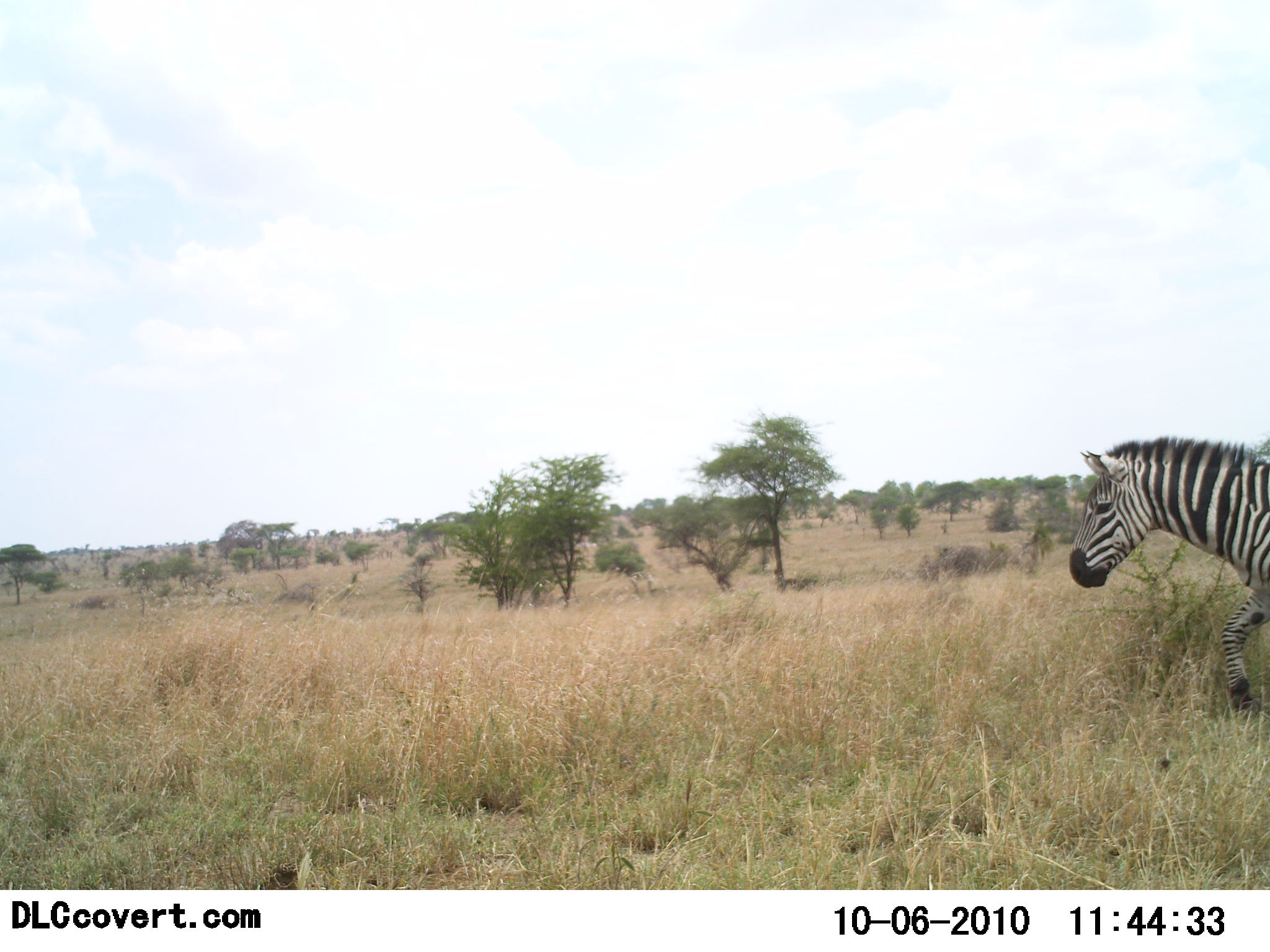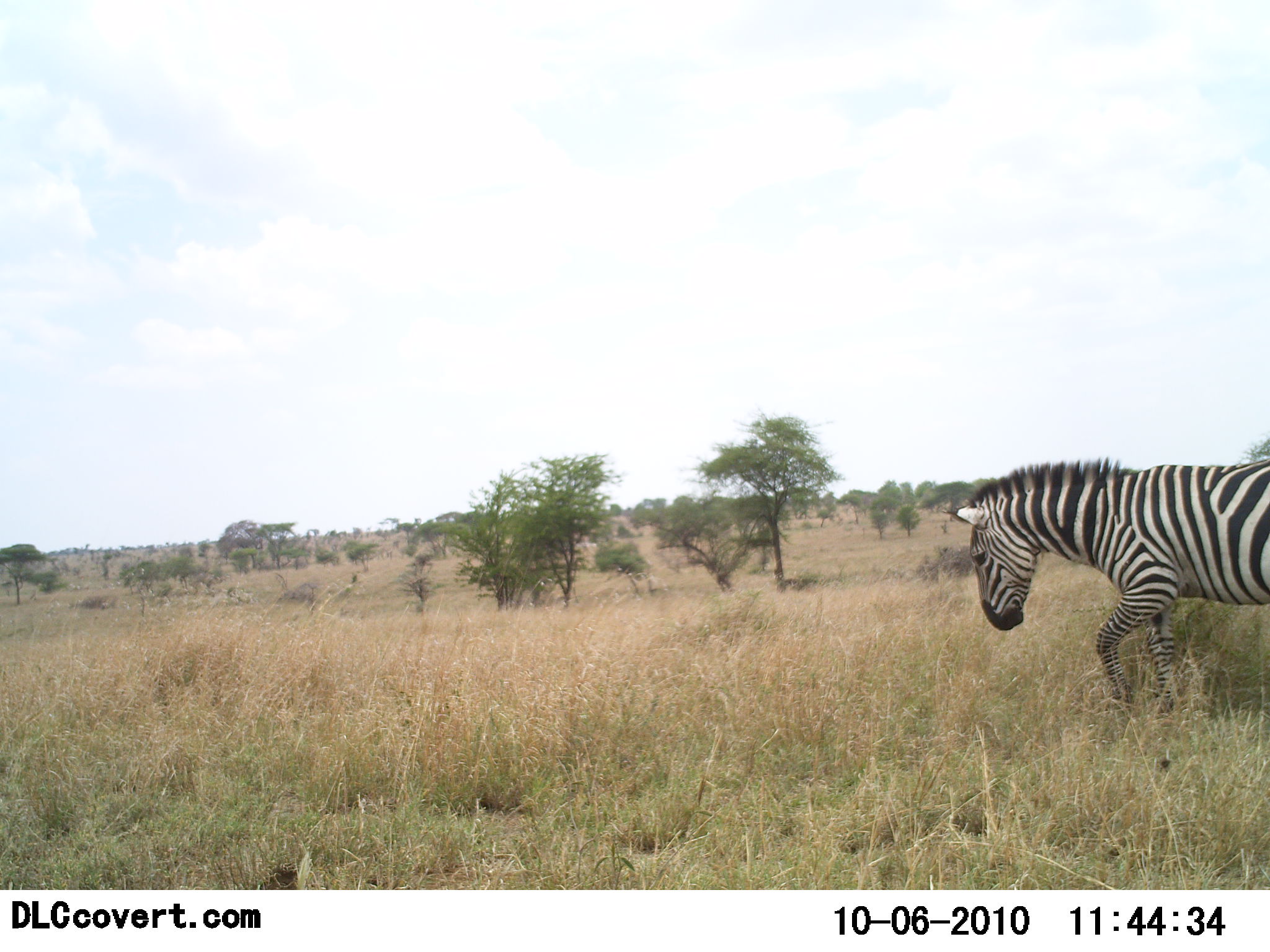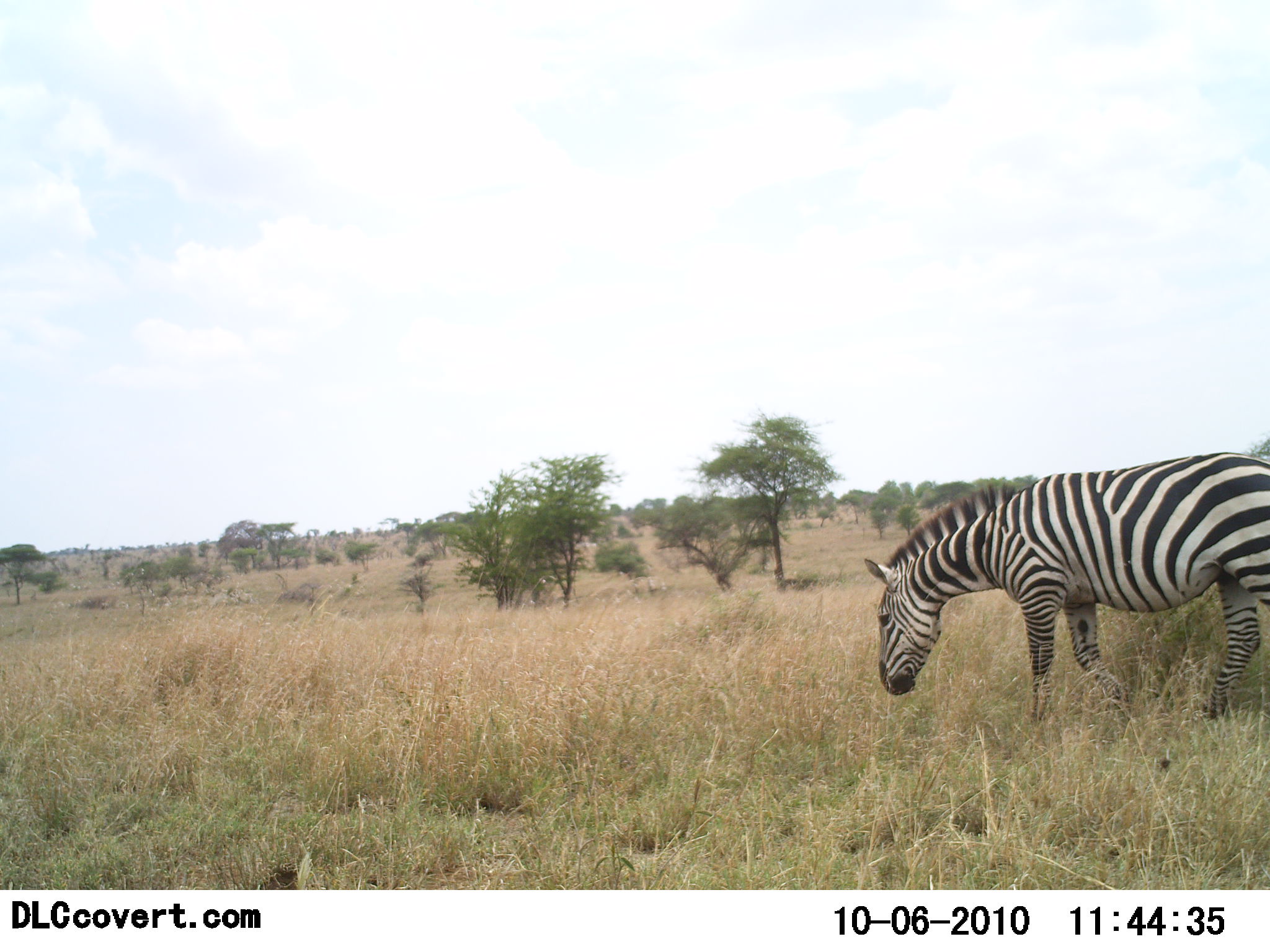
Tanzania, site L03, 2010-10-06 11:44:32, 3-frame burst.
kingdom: Animalia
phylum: Chordata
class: Mammalia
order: Perissodactyla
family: Equidae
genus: Equus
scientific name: Equus quagga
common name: plains zebra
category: zebra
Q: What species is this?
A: Zebra (plains zebra) (Equus quagga).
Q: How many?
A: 1.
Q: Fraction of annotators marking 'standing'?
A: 0%.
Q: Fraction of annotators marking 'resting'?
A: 8%.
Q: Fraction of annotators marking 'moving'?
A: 92%.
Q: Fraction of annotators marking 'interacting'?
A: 0%.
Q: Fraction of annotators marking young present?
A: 0%.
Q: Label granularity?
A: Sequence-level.